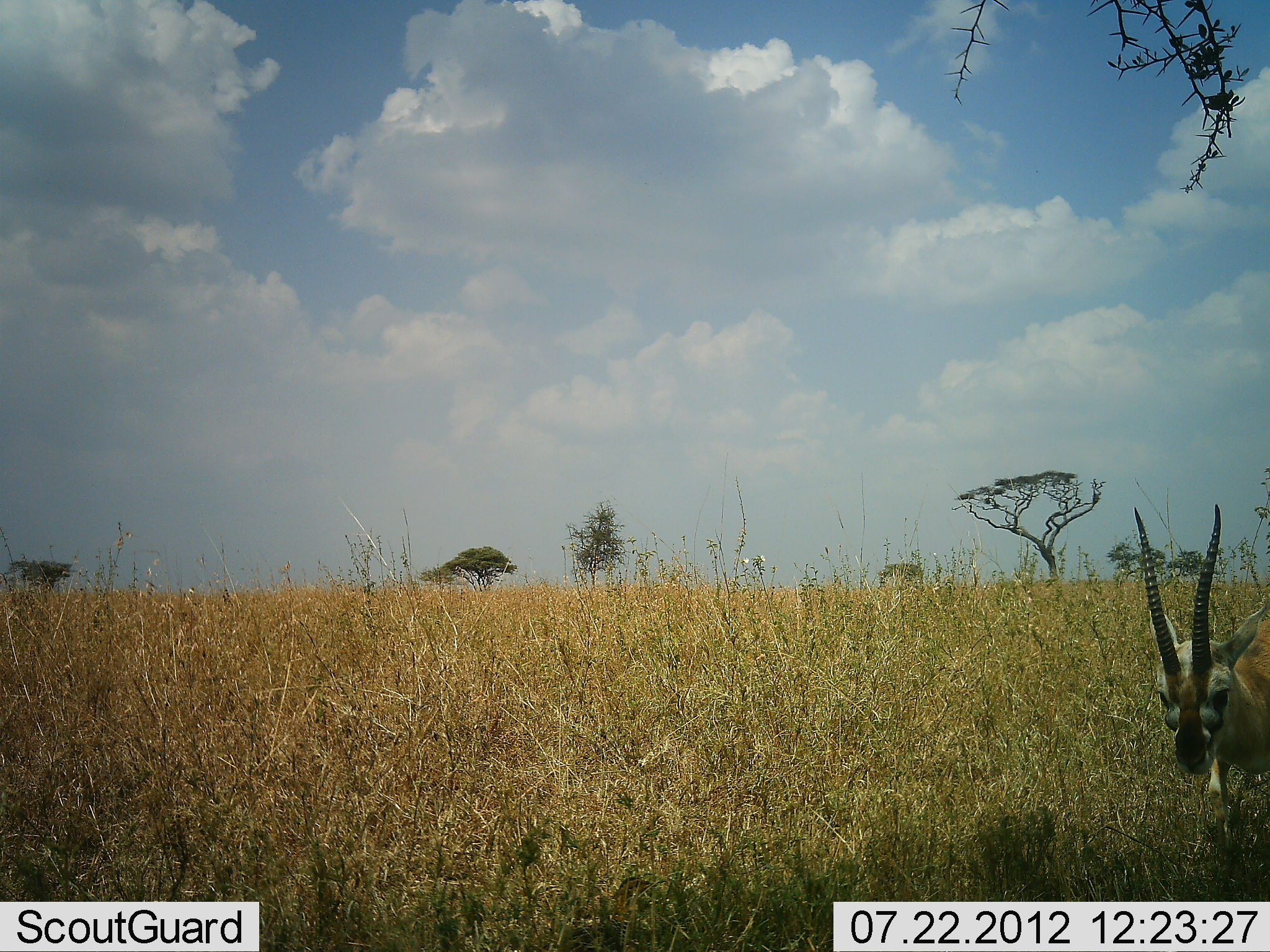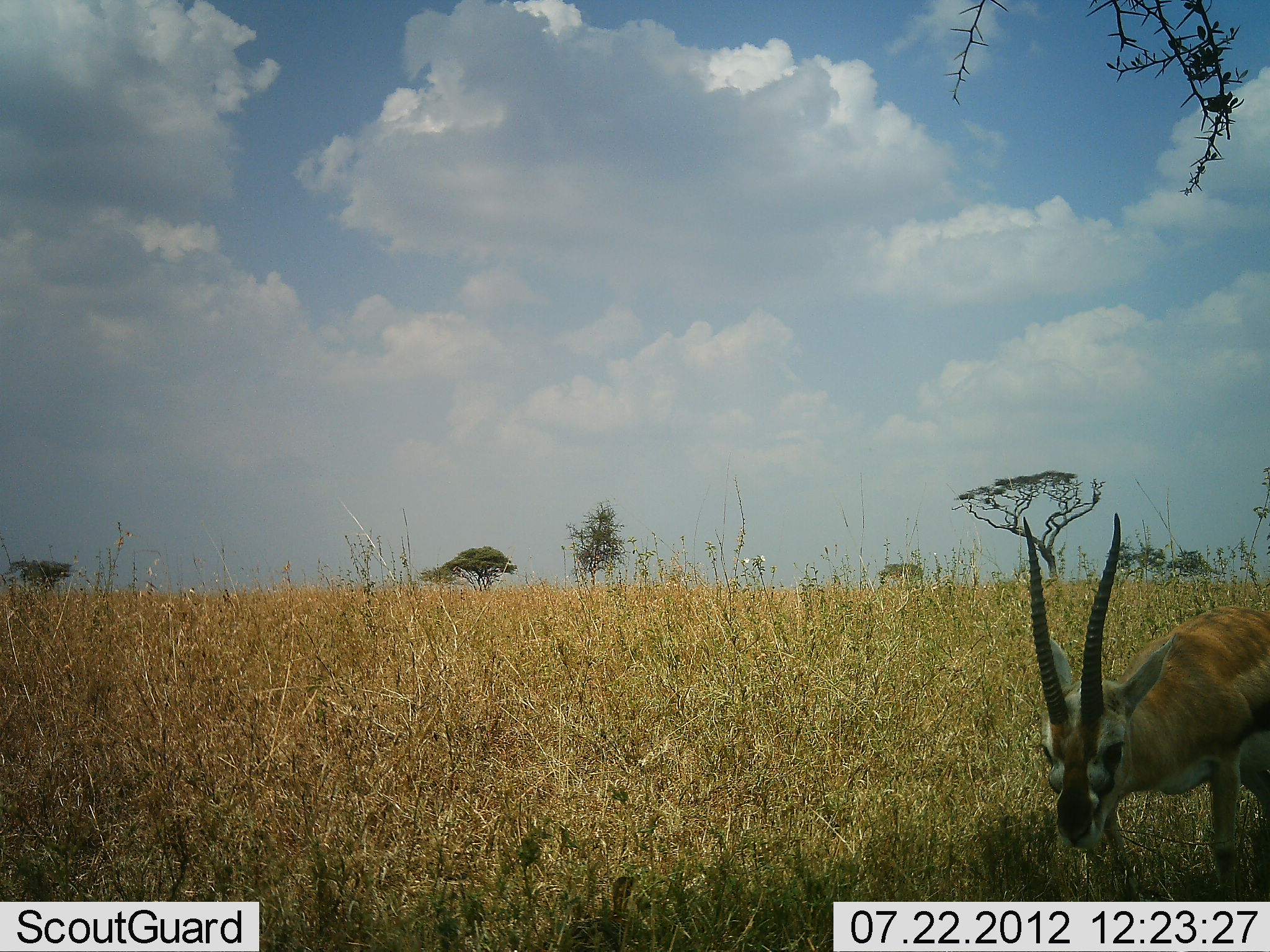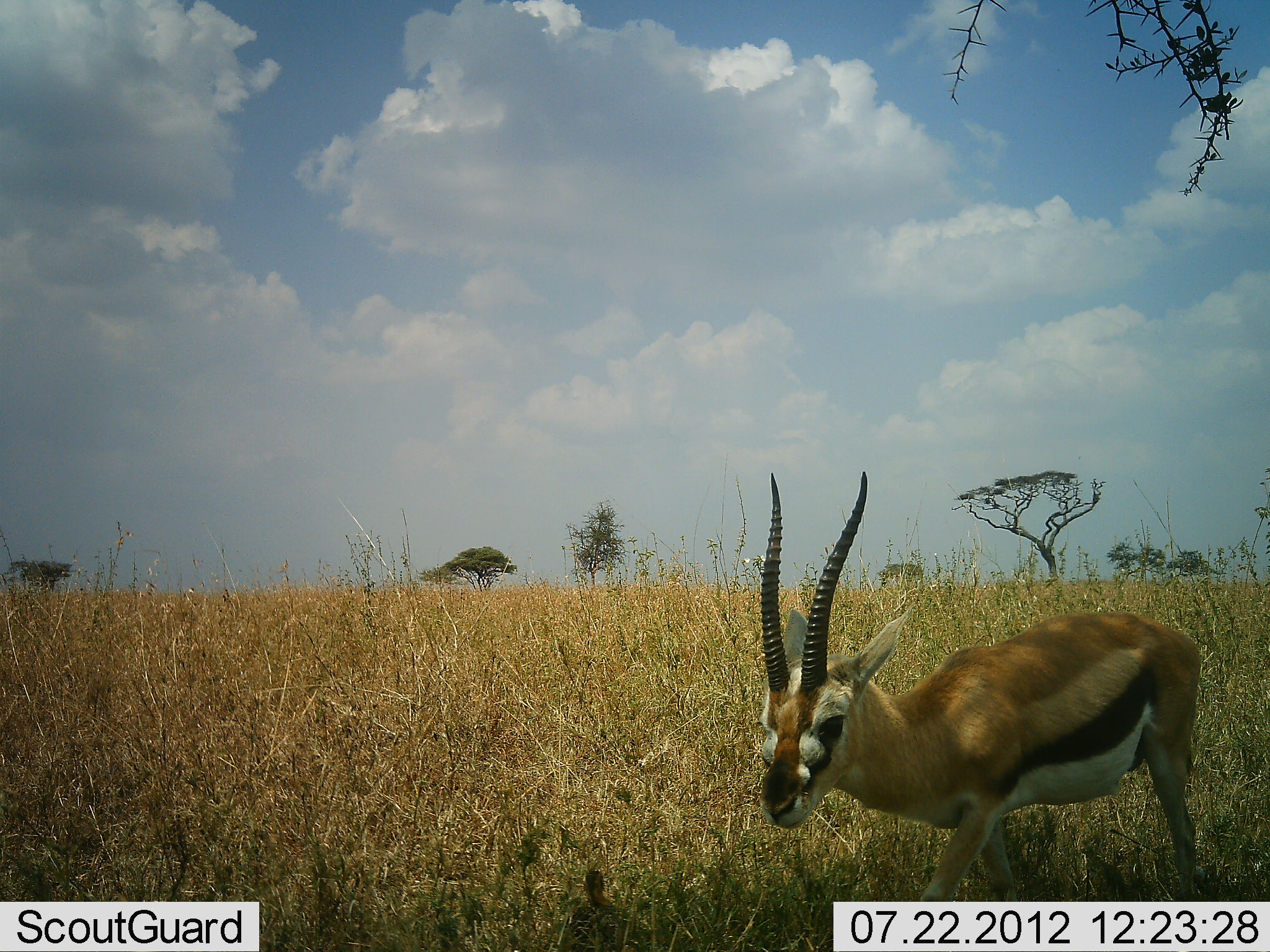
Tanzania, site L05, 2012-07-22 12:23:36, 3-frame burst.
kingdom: Animalia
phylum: Chordata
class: Mammalia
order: Artiodactyla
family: Bovidae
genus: Eudorcas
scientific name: Eudorcas thomsonii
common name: thomson's gazelle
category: gazellethomsons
Gazellethomsons (thomson's gazelle) (Eudorcas thomsonii), count 1. Behavior (volunteer vote fractions): standing 10%, resting 0%, moving 100%, interacting 0%. Young present (vote fraction): 0%. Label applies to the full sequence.